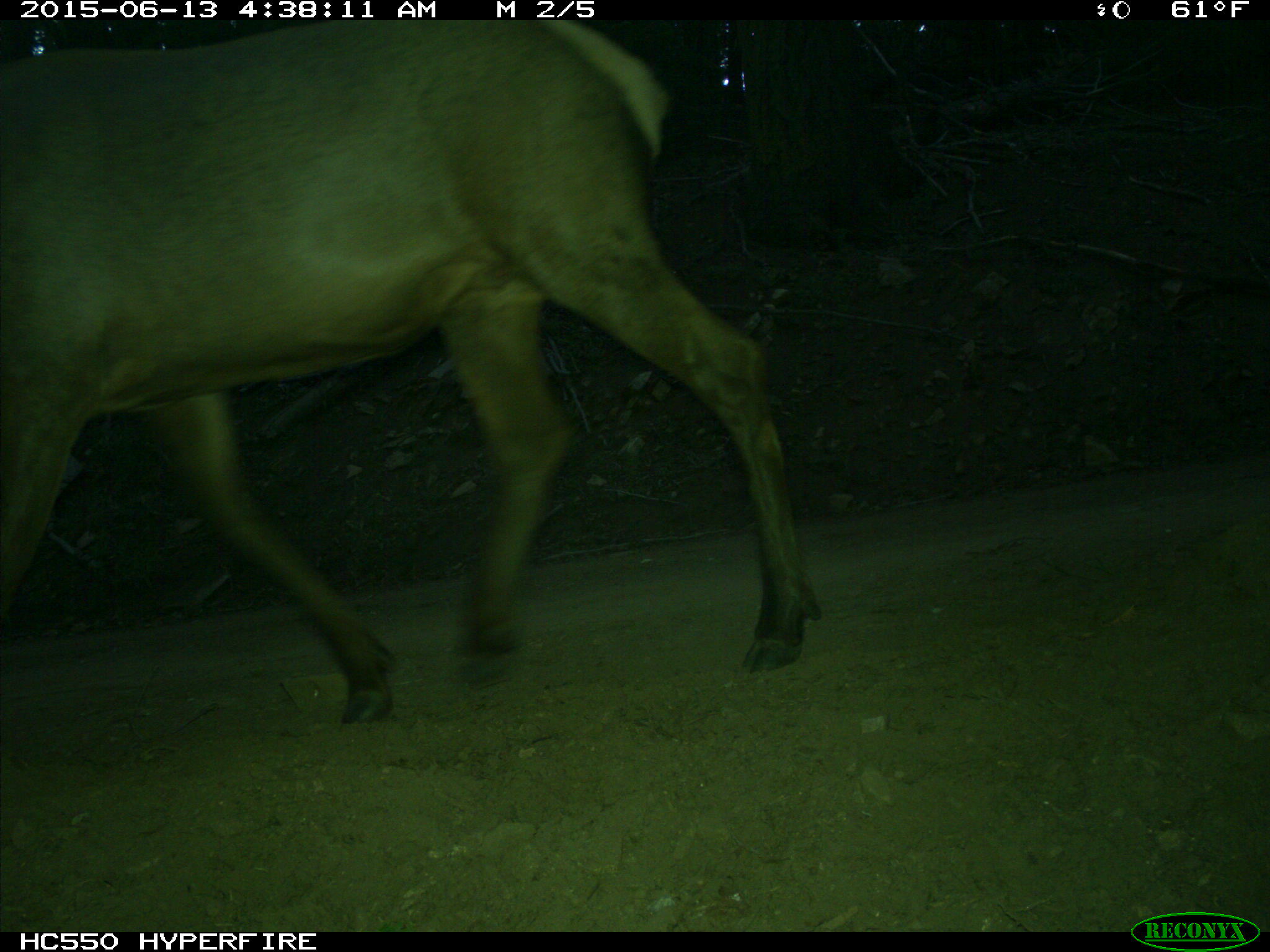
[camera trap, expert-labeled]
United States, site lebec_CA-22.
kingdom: Animalia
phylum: Chordata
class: Mammalia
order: Artiodactyla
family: Cervidae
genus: Cervus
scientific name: Cervus canadensis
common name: elk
Cervus canadensis (elk).